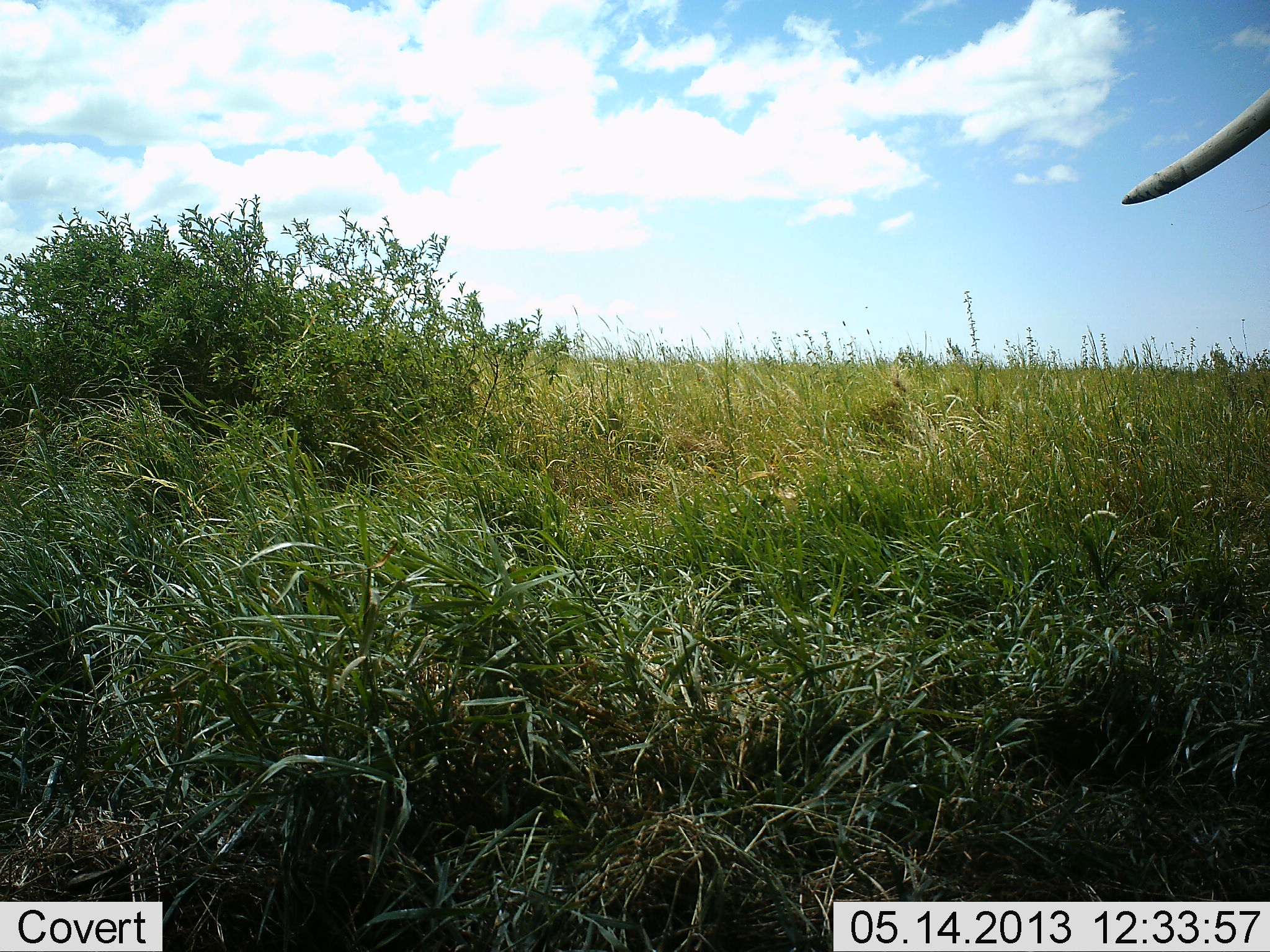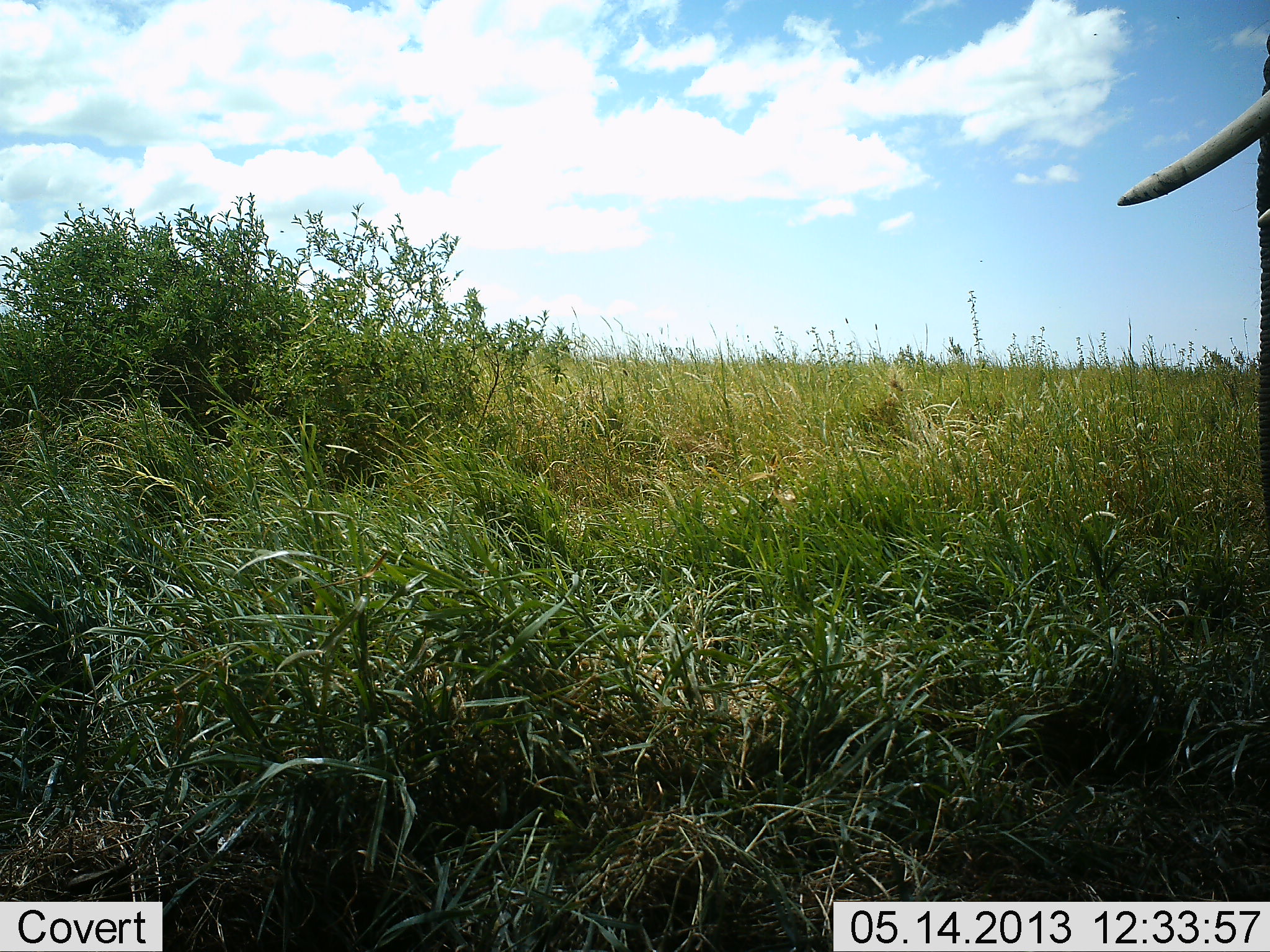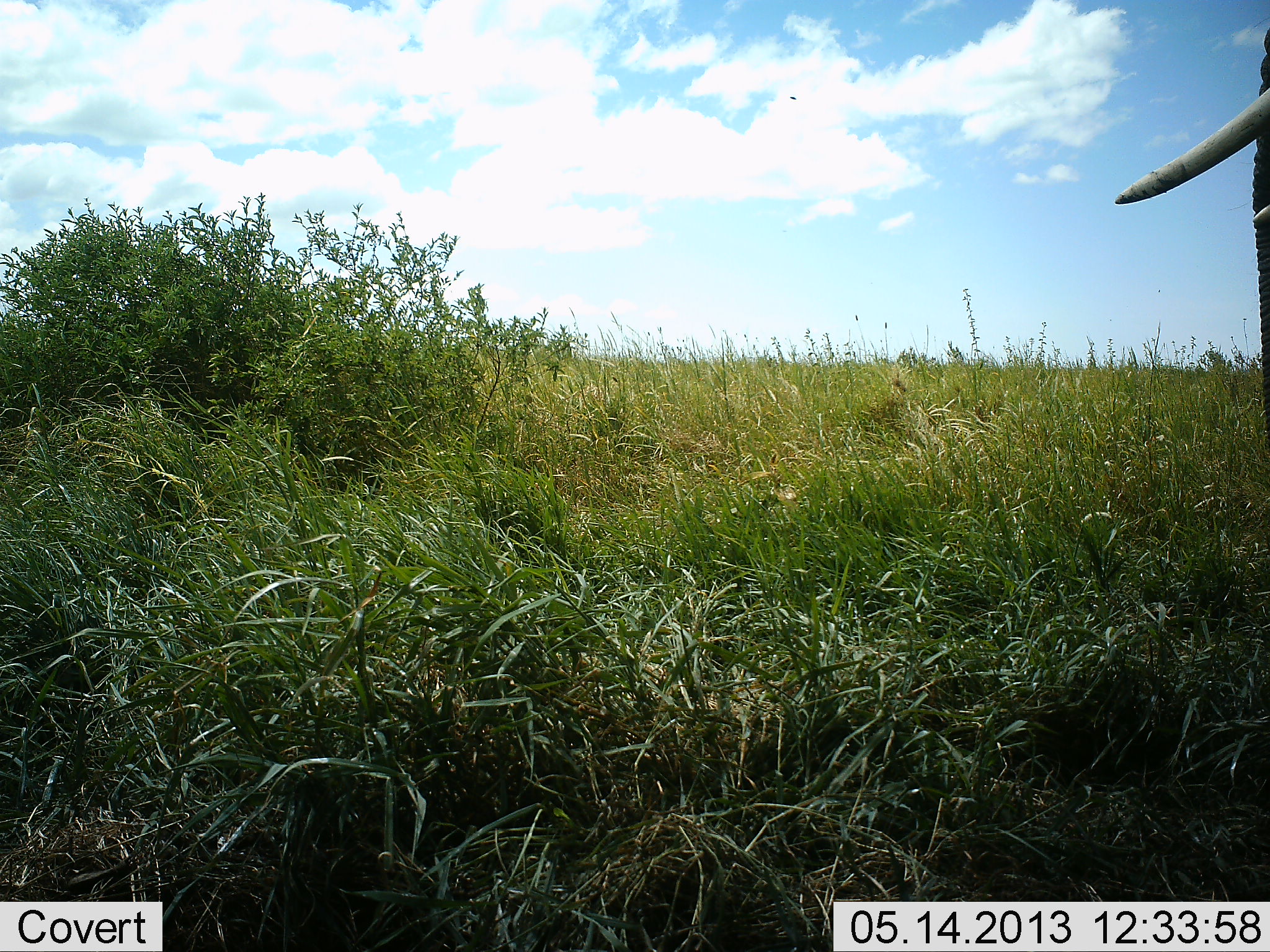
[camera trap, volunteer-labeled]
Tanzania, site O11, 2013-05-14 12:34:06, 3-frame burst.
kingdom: Animalia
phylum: Chordata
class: Mammalia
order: Proboscidea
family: Elephantidae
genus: Loxodonta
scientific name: Loxodonta africana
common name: african bush elephant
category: elephant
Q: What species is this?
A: Elephant (african bush elephant) (Loxodonta africana).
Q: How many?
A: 1.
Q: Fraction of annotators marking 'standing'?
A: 85%.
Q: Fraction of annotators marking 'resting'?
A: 4%.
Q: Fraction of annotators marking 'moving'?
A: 11%.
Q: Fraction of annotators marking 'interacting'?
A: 0%.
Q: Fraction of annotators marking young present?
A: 0%.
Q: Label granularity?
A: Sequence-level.